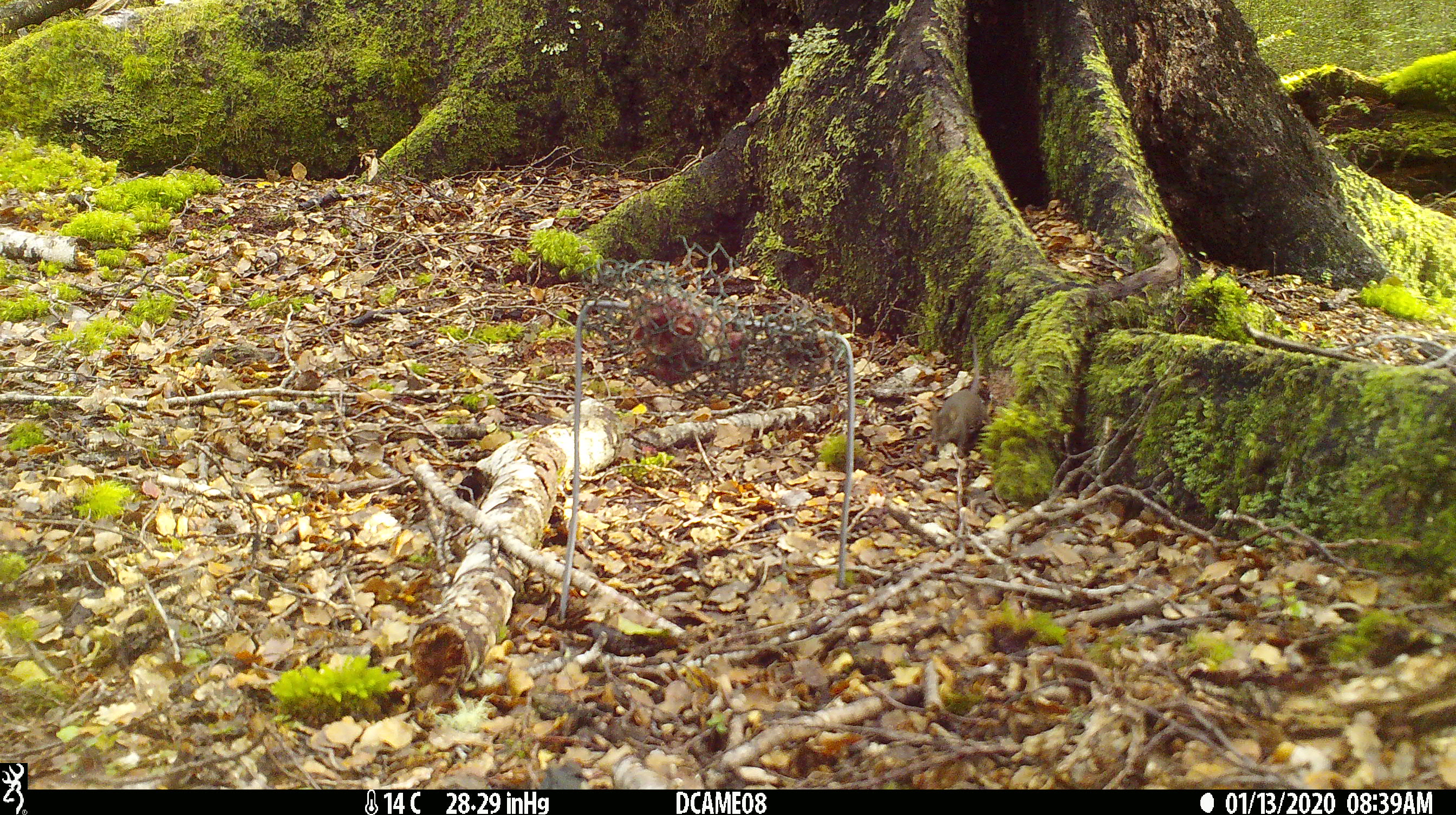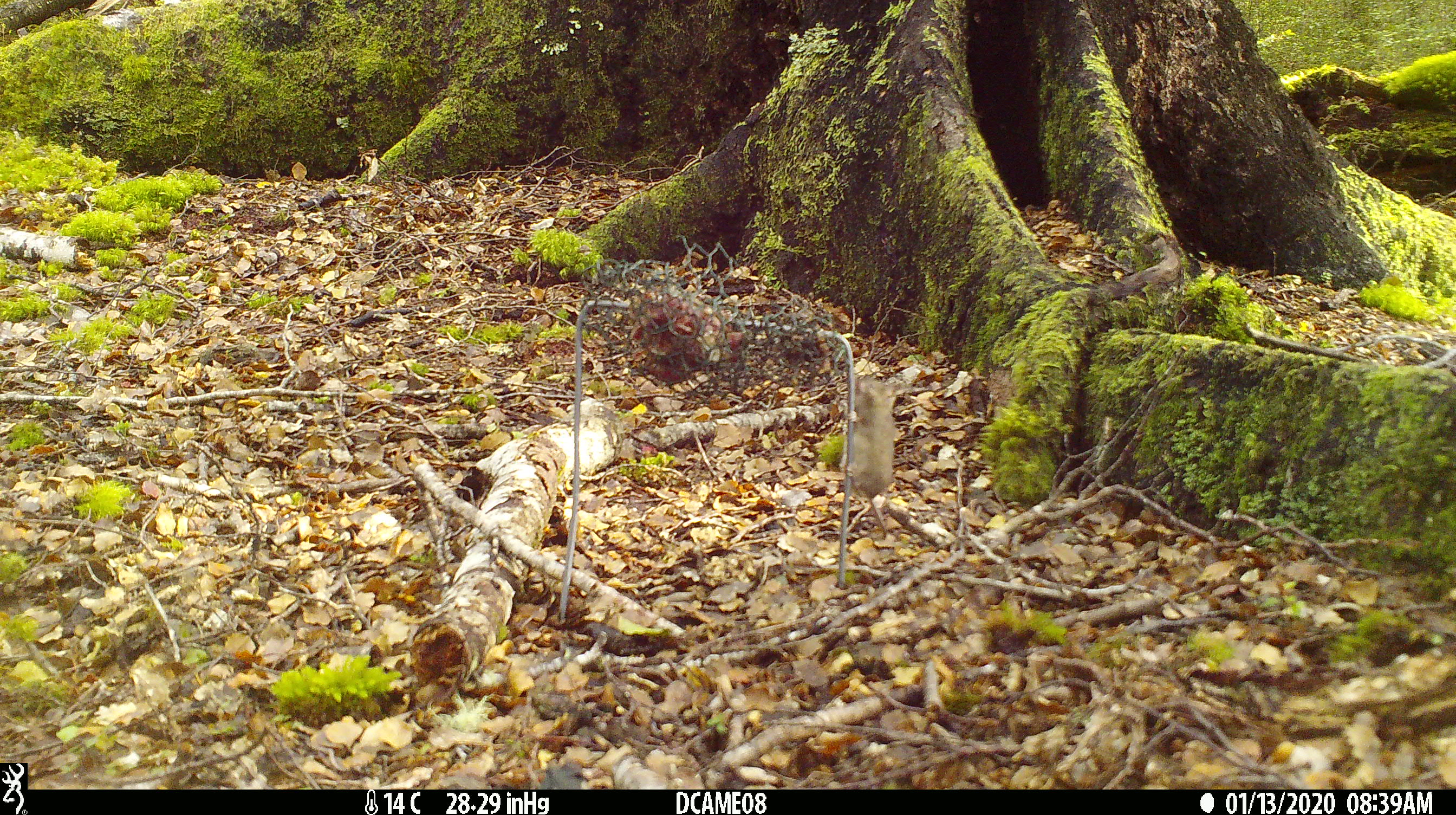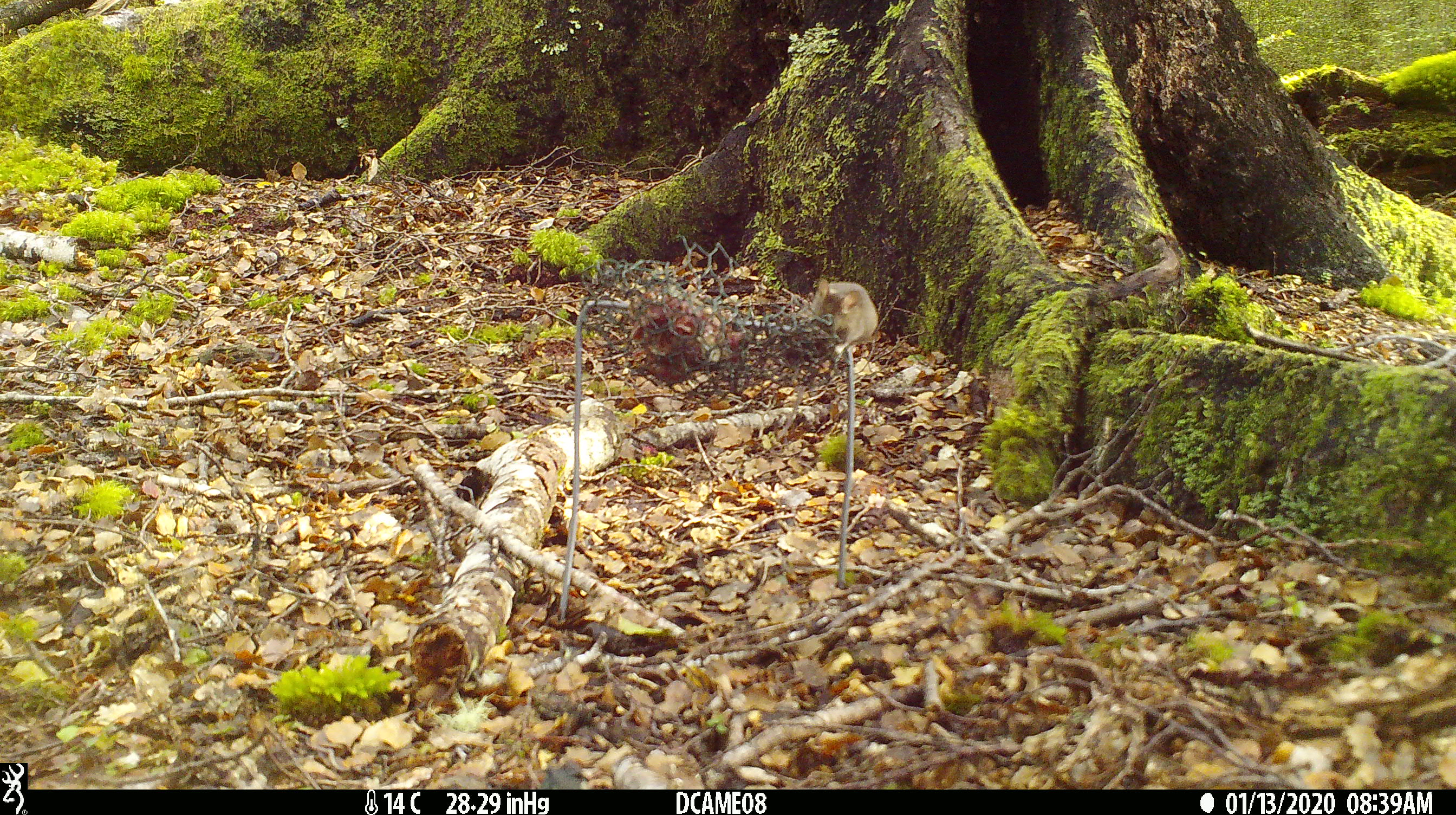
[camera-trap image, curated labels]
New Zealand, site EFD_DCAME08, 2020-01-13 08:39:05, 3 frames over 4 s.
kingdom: Animalia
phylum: Chordata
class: Mammalia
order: Rodentia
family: Muridae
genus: Mus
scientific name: Mus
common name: mouse